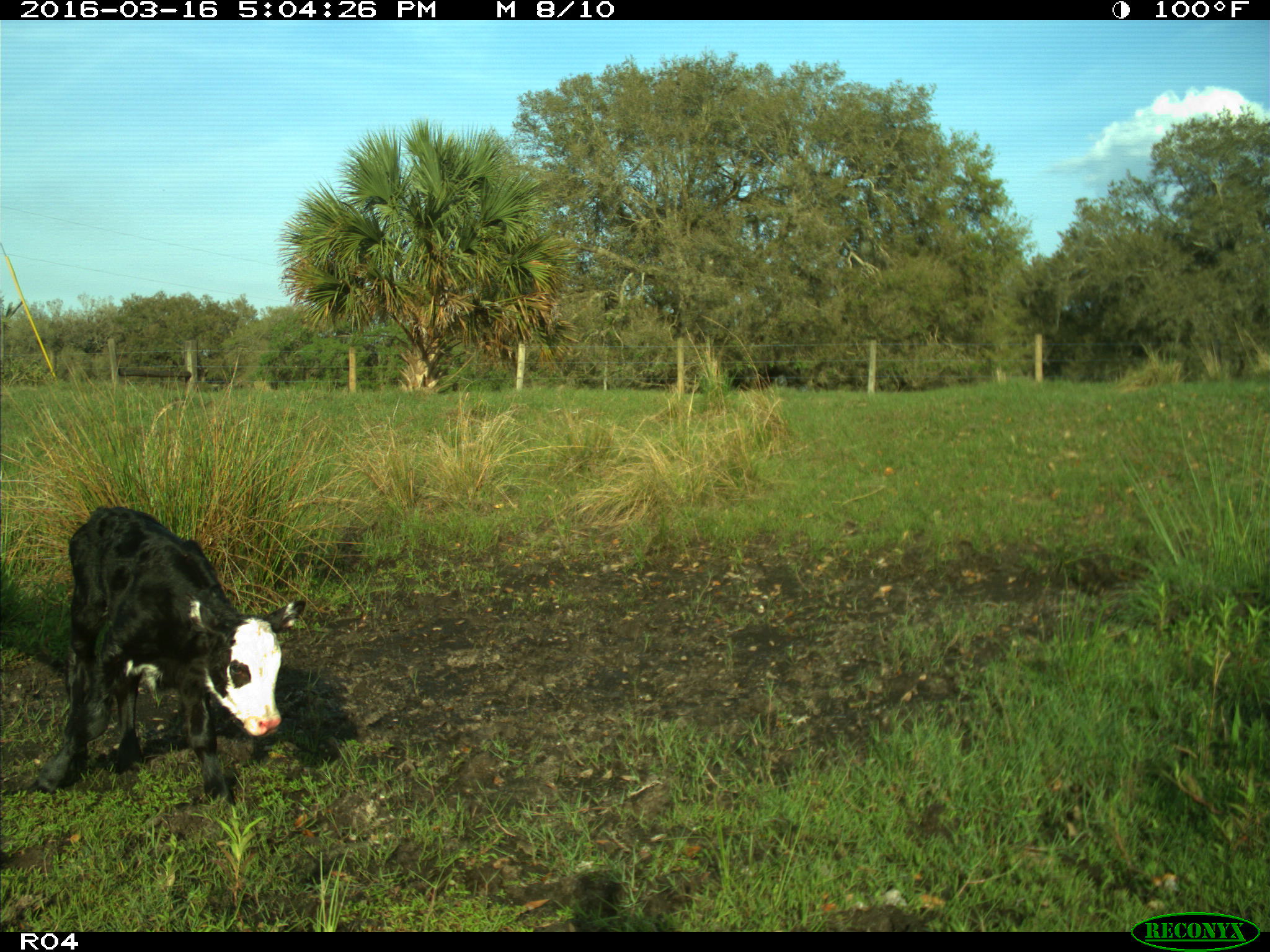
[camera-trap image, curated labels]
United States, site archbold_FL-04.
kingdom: Animalia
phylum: Chordata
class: Mammalia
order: Artiodactyla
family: Bovidae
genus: Bos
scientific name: Bos taurus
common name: domestic cow